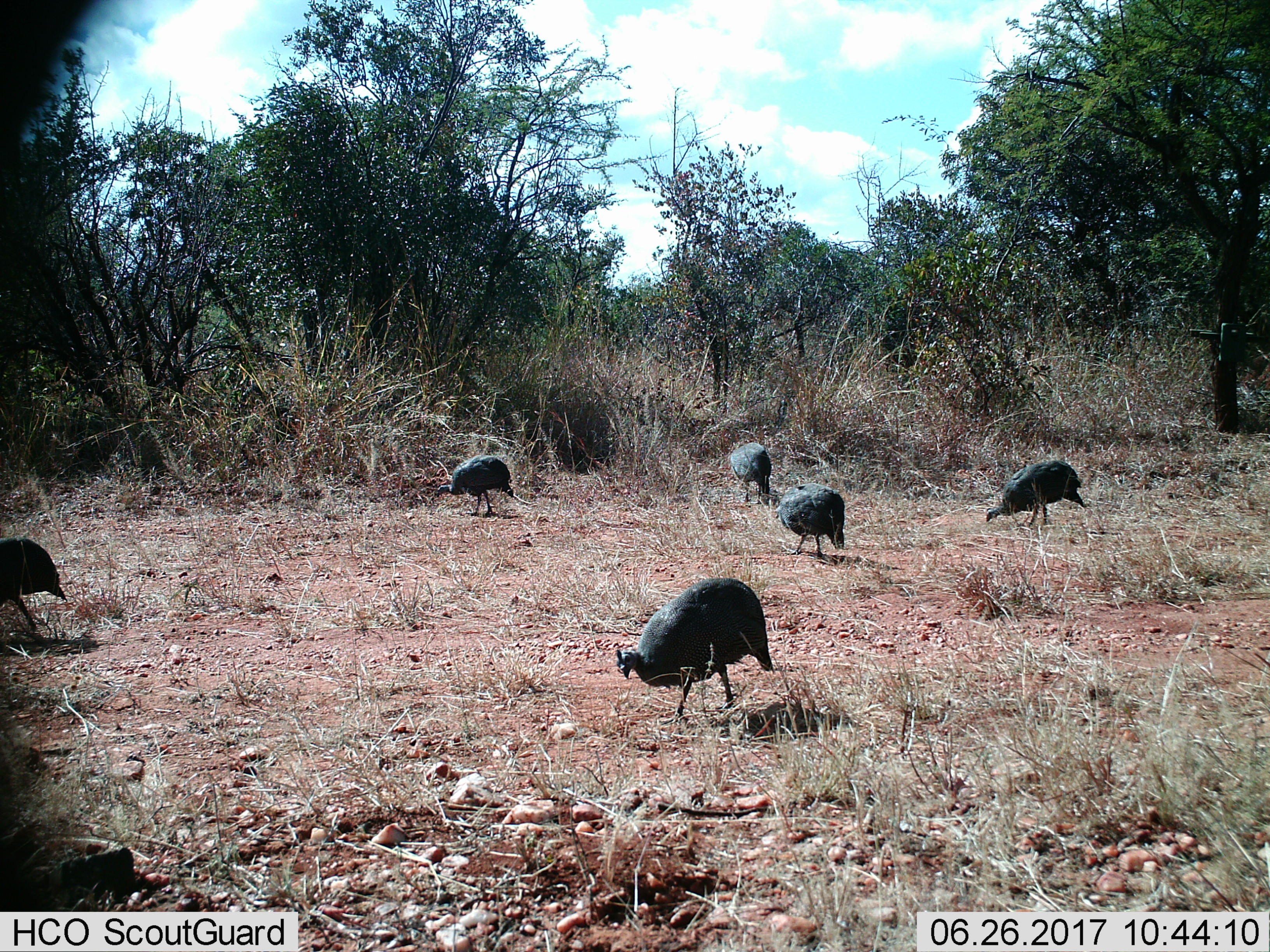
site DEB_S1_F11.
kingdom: Animalia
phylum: Chordata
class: Aves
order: Galliformes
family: Numididae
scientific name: Numididae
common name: guineafowl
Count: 6.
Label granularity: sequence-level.